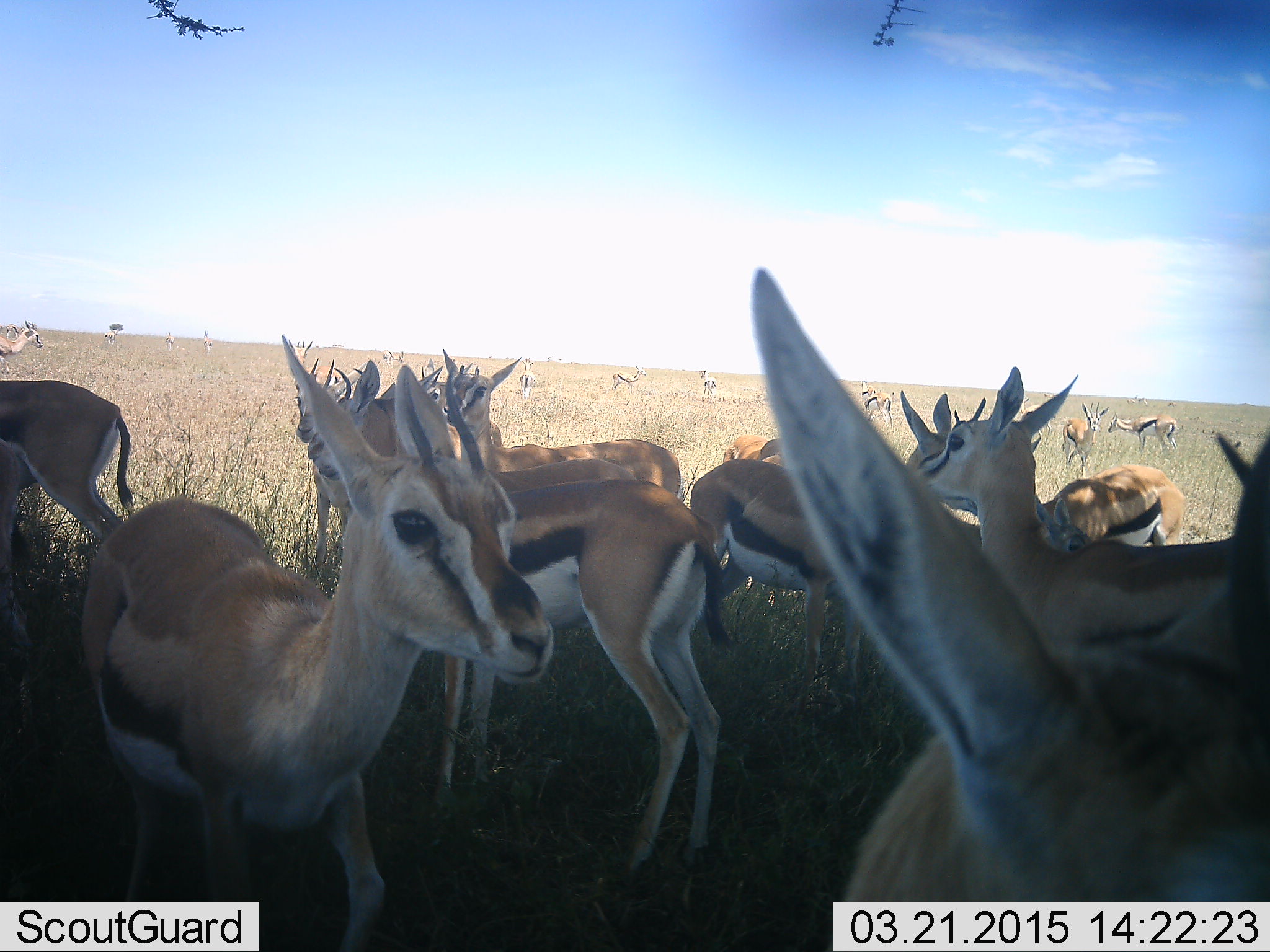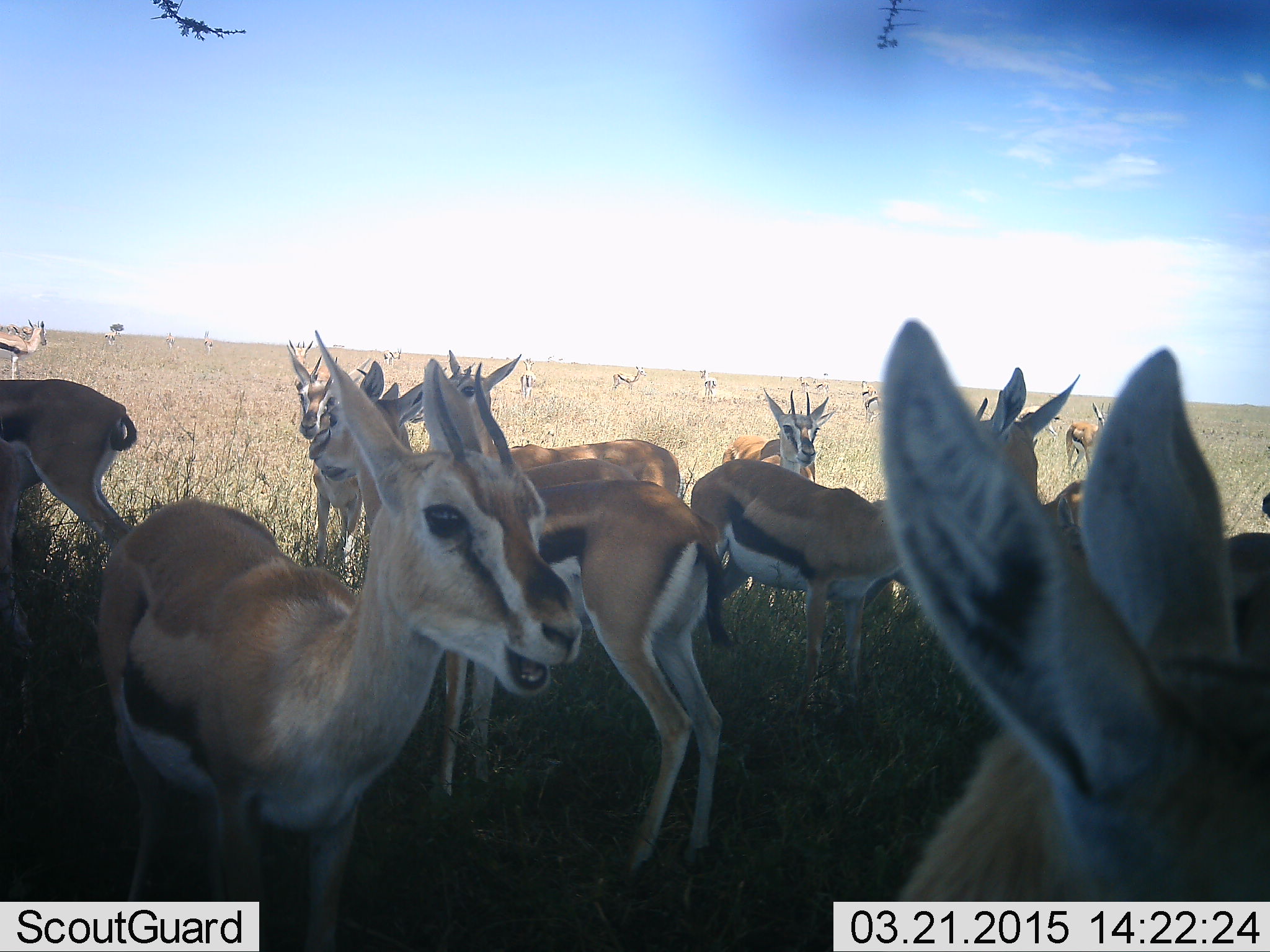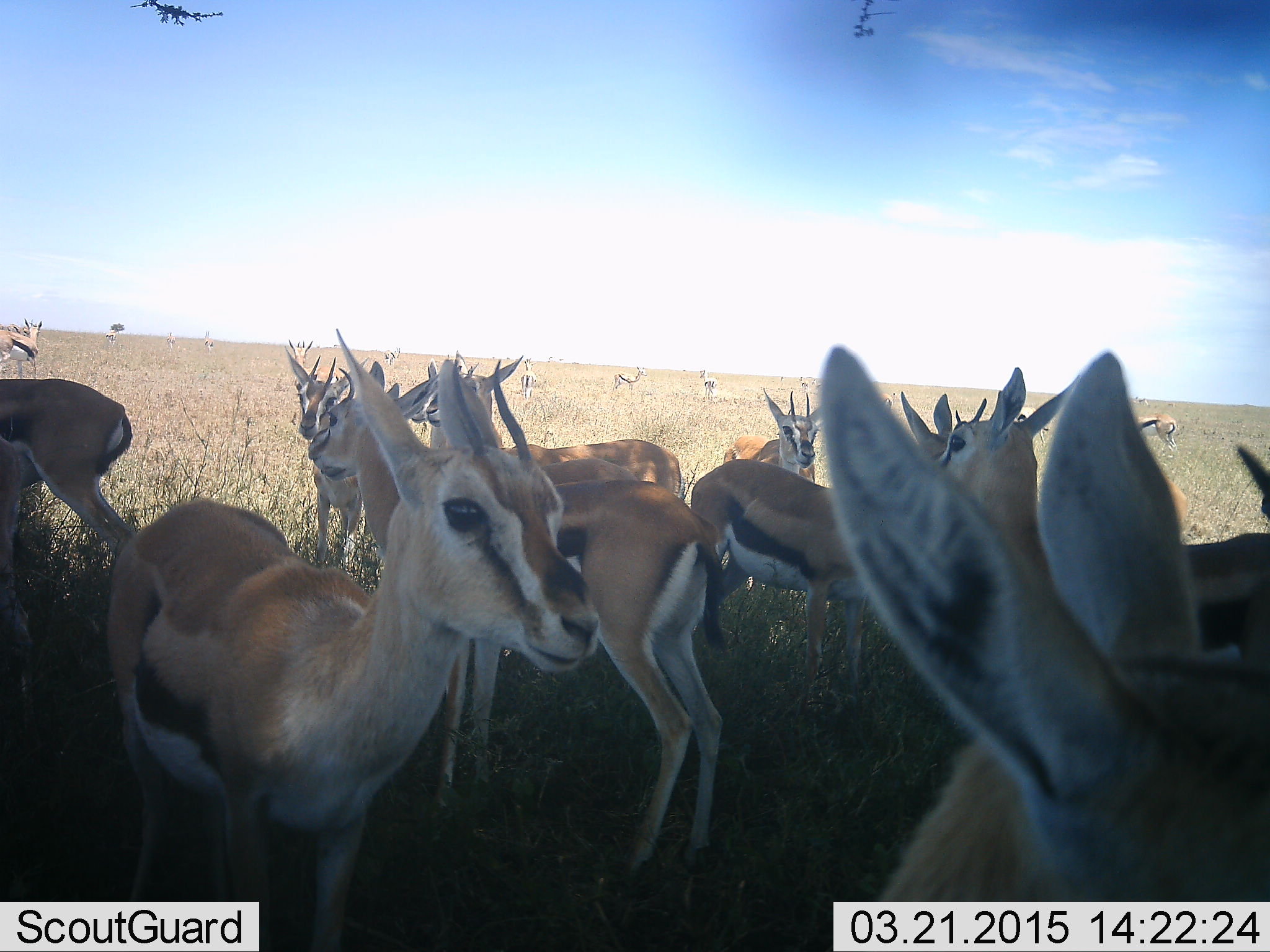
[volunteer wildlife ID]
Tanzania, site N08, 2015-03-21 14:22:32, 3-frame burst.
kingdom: Animalia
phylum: Chordata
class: Mammalia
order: Artiodactyla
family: Bovidae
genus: Eudorcas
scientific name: Eudorcas thomsonii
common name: thomson's gazelle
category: gazellethomsons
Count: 11-50.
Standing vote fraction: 80%.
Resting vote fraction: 10%.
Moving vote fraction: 20%.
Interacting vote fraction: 30%.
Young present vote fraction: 10%.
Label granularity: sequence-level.